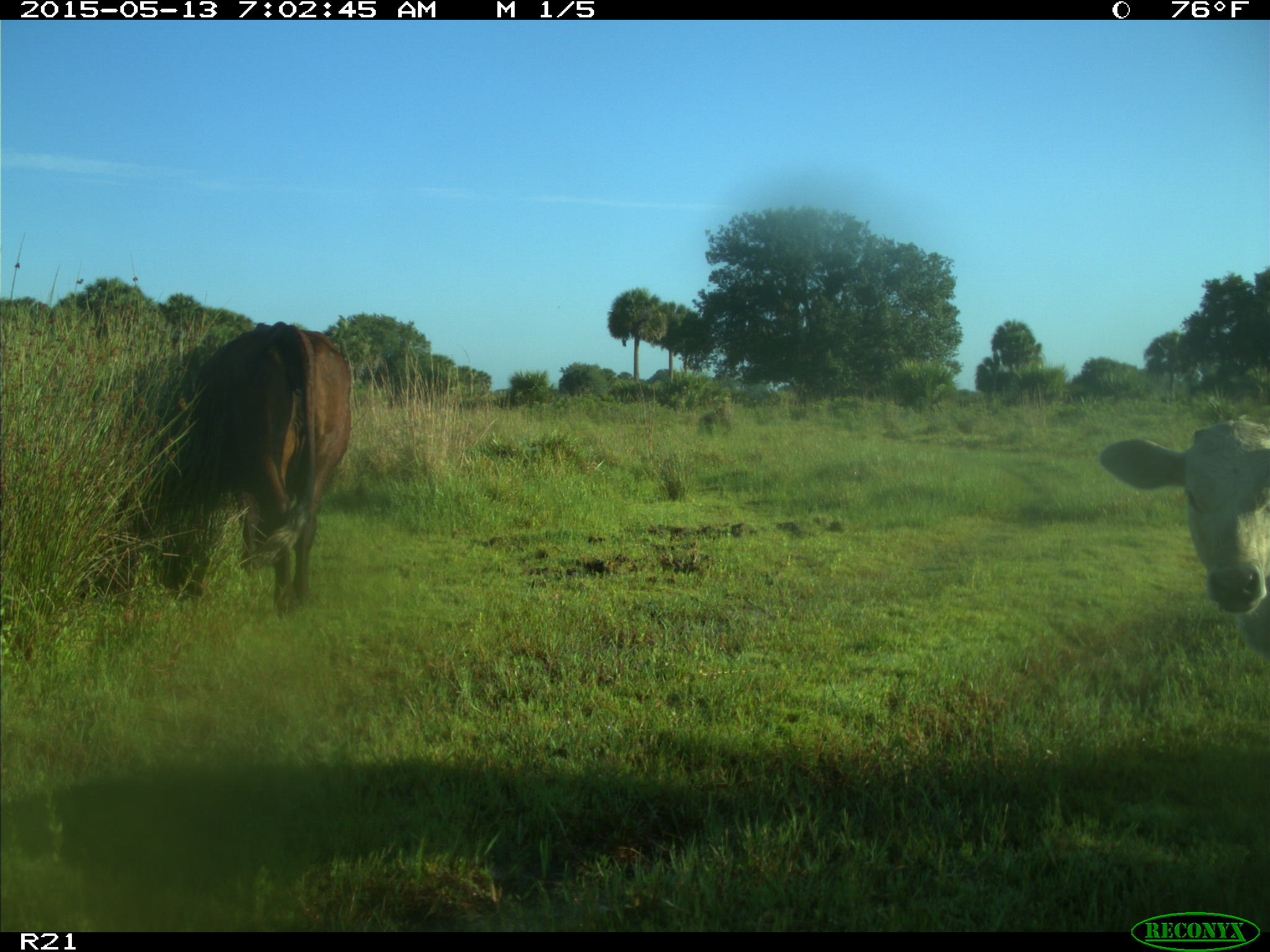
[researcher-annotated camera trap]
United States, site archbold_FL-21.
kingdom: Animalia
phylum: Chordata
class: Mammalia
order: Artiodactyla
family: Bovidae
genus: Bos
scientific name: Bos taurus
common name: domestic cow